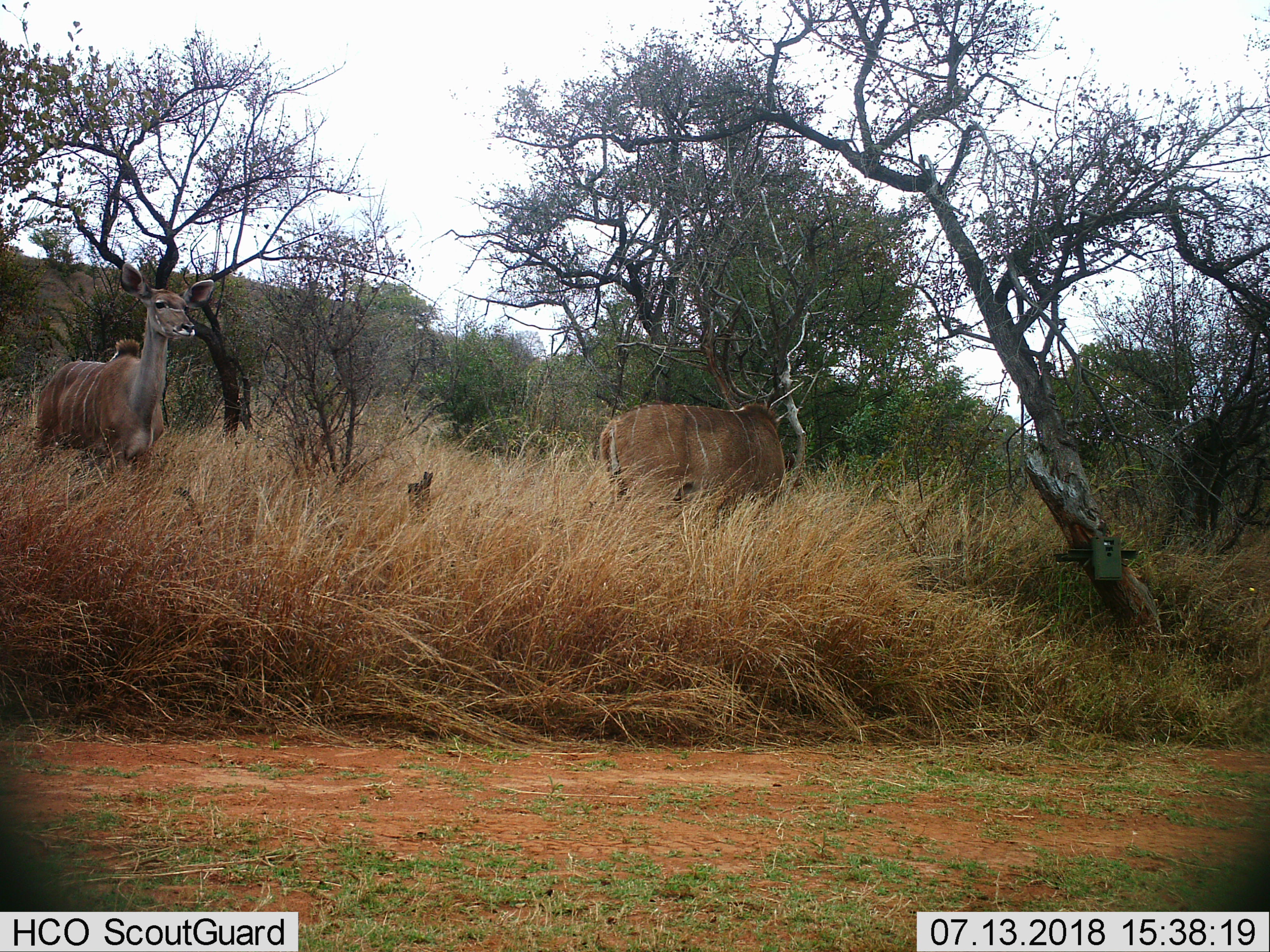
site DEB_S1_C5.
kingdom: Animalia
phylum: Chordata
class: Mammalia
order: Artiodactyla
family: Bovidae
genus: Tragelaphus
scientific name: Tragelaphus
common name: kudu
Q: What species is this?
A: Kudu (Tragelaphus).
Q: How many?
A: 2.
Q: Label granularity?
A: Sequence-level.